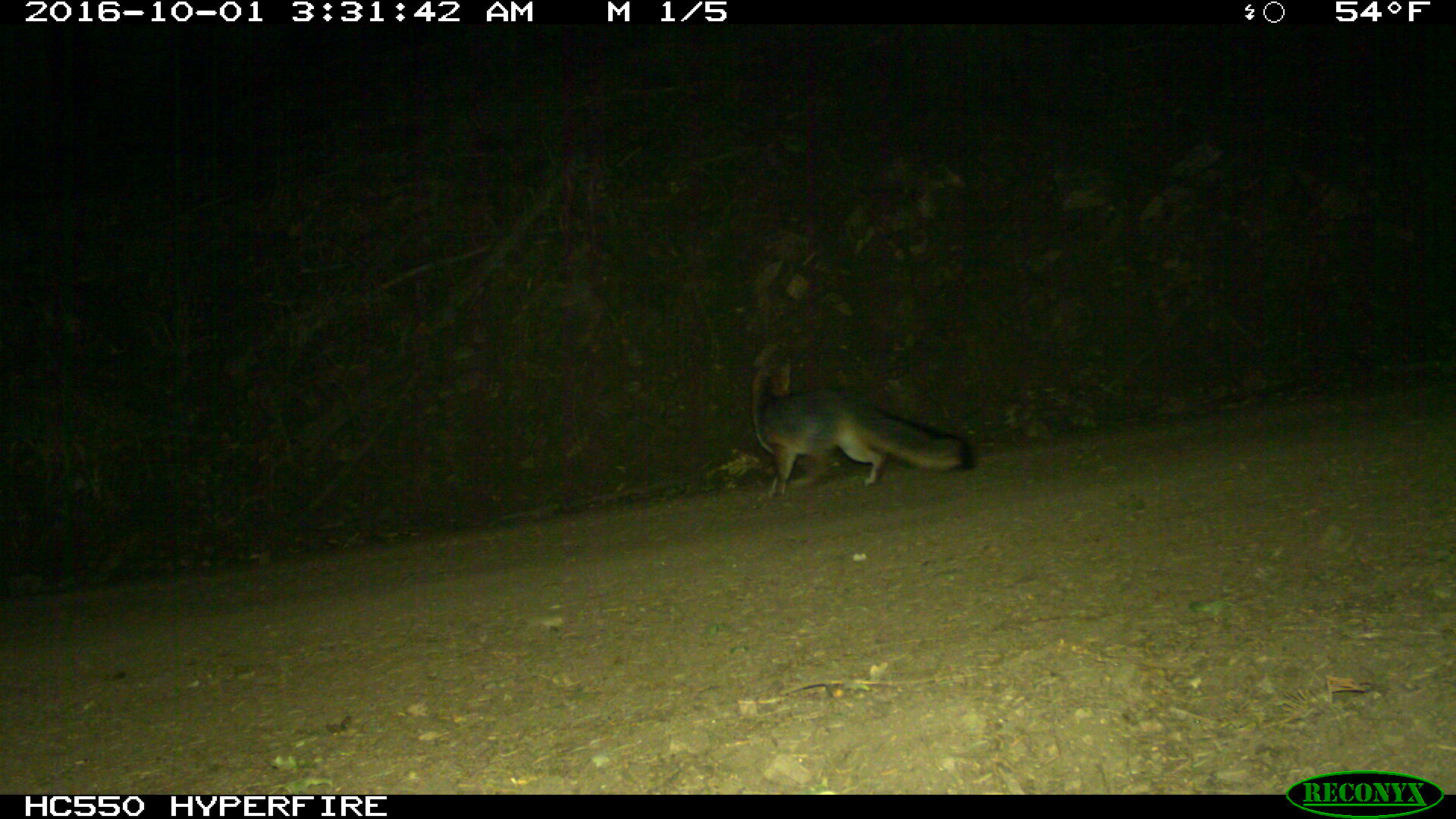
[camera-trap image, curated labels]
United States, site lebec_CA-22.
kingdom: Animalia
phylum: Chordata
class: Mammalia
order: Carnivora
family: Canidae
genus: Urocyon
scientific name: Urocyon cinereoargenteus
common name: gray fox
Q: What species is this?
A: Urocyon cinereoargenteus (gray fox).